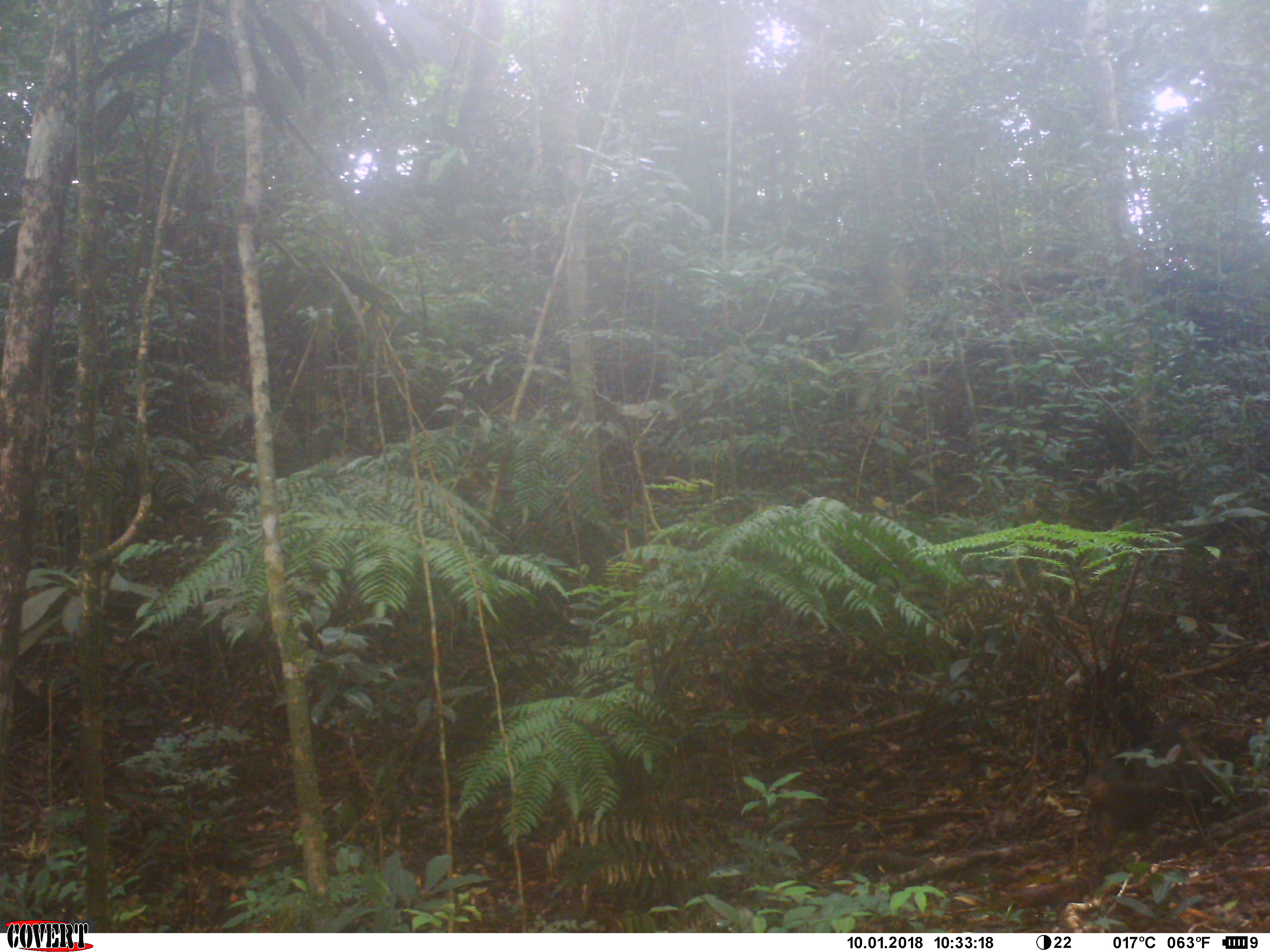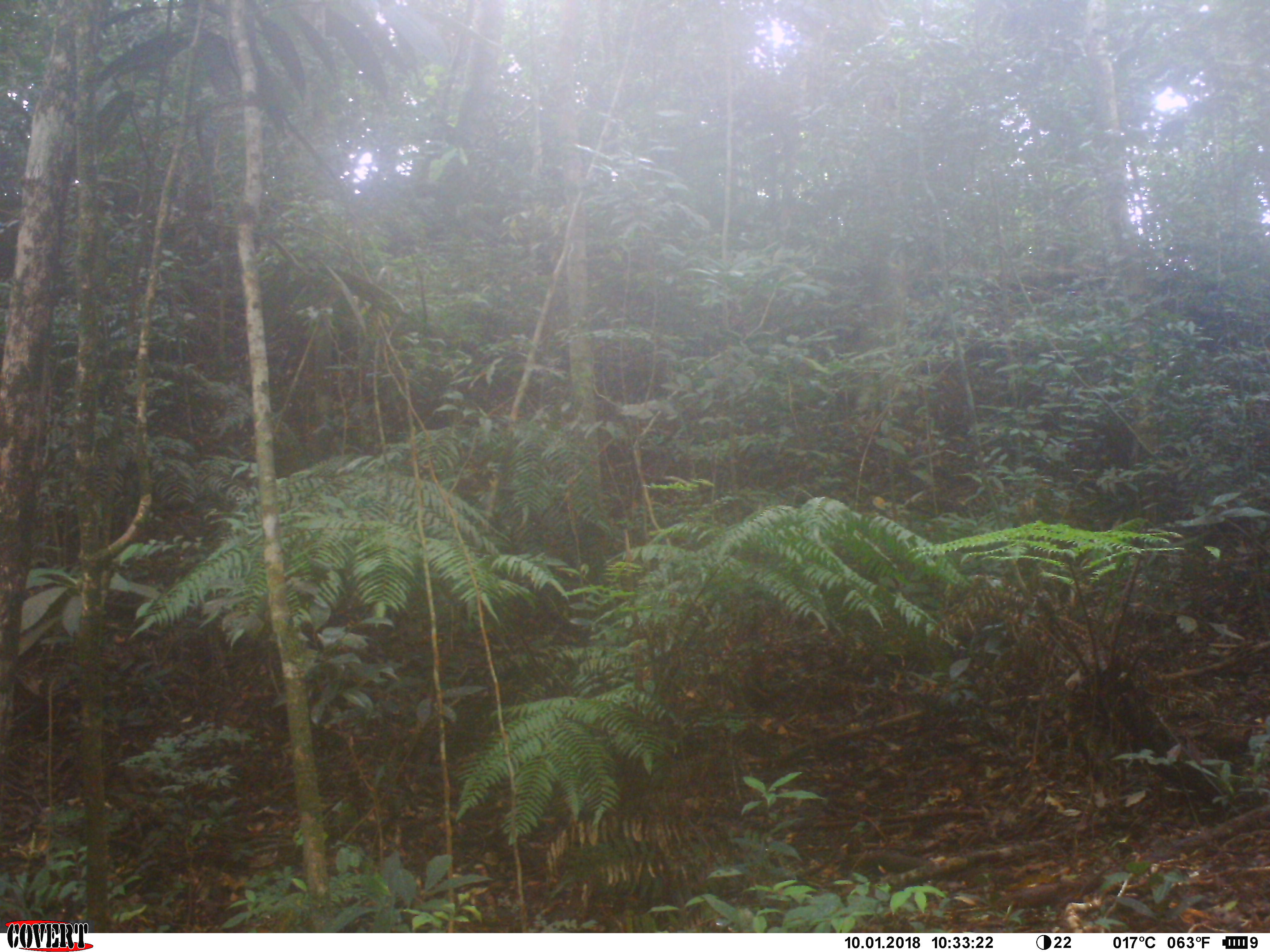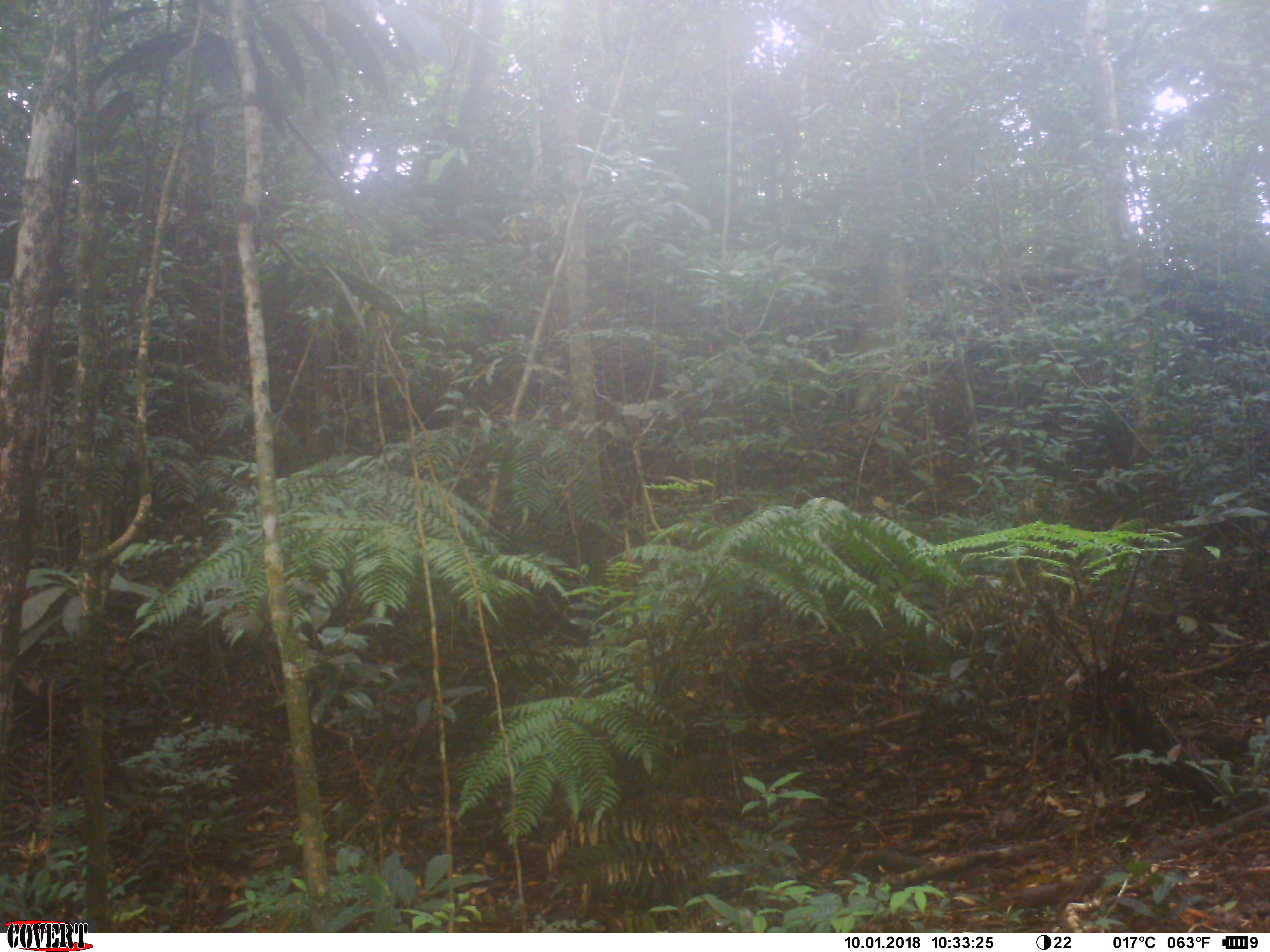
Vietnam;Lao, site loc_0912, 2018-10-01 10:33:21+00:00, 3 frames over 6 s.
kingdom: Animalia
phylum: Chordata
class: Mammalia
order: Primates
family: Cercopithecidae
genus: Macaca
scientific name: Macaca arctoides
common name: stump-tailed macaque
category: stump tailed macaque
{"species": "stump tailed macaque (stump-tailed macaque) (Macaca arctoides)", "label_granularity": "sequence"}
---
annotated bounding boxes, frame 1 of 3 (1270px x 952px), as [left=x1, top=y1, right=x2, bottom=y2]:
stump tailed macaque: [left=1085, top=717, right=1193, bottom=824]